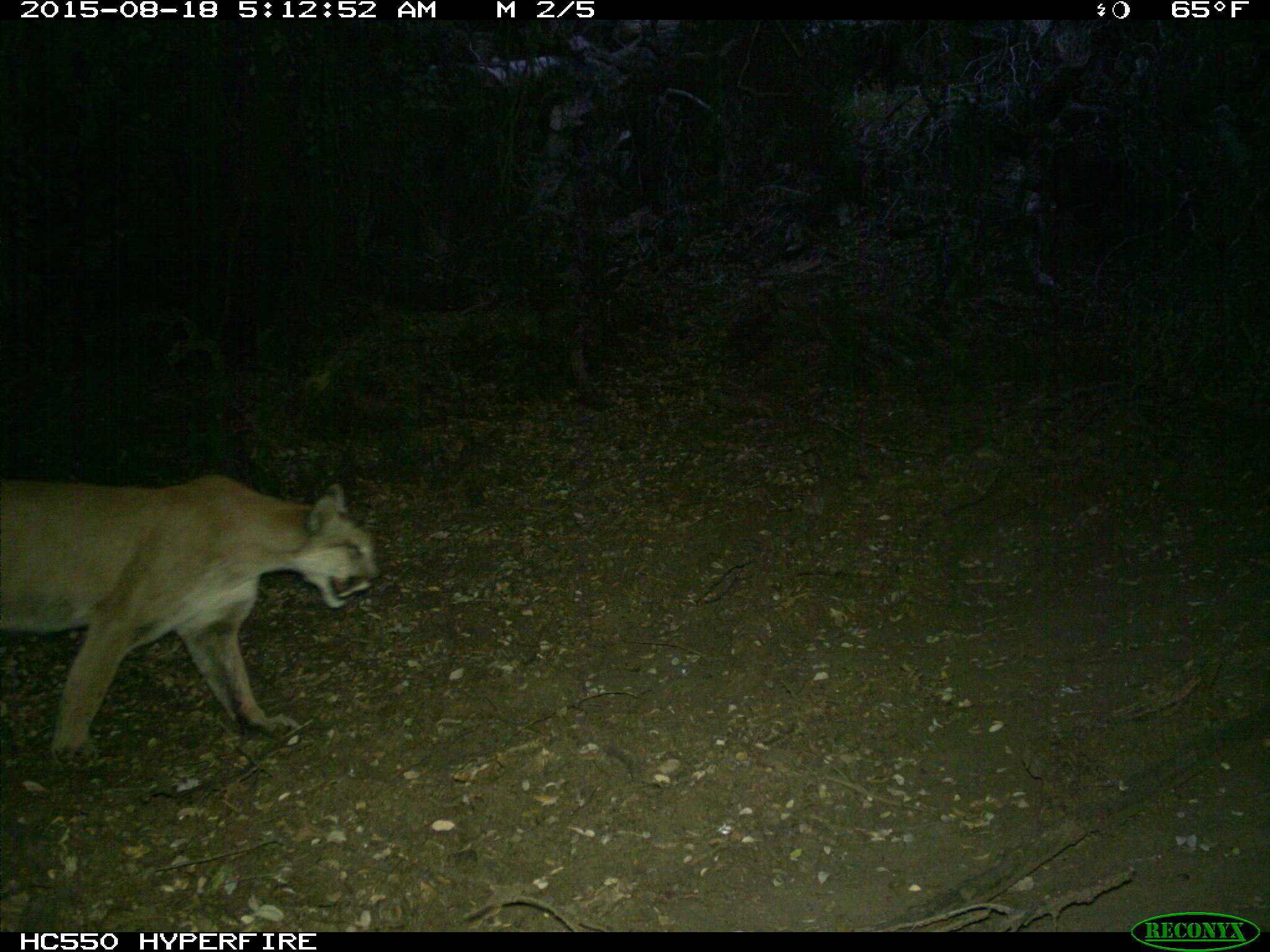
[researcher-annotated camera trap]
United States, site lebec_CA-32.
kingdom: Animalia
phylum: Chordata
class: Mammalia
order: Carnivora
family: Felidae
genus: Puma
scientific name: Puma concolor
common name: mountain lion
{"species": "Puma concolor (mountain lion)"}